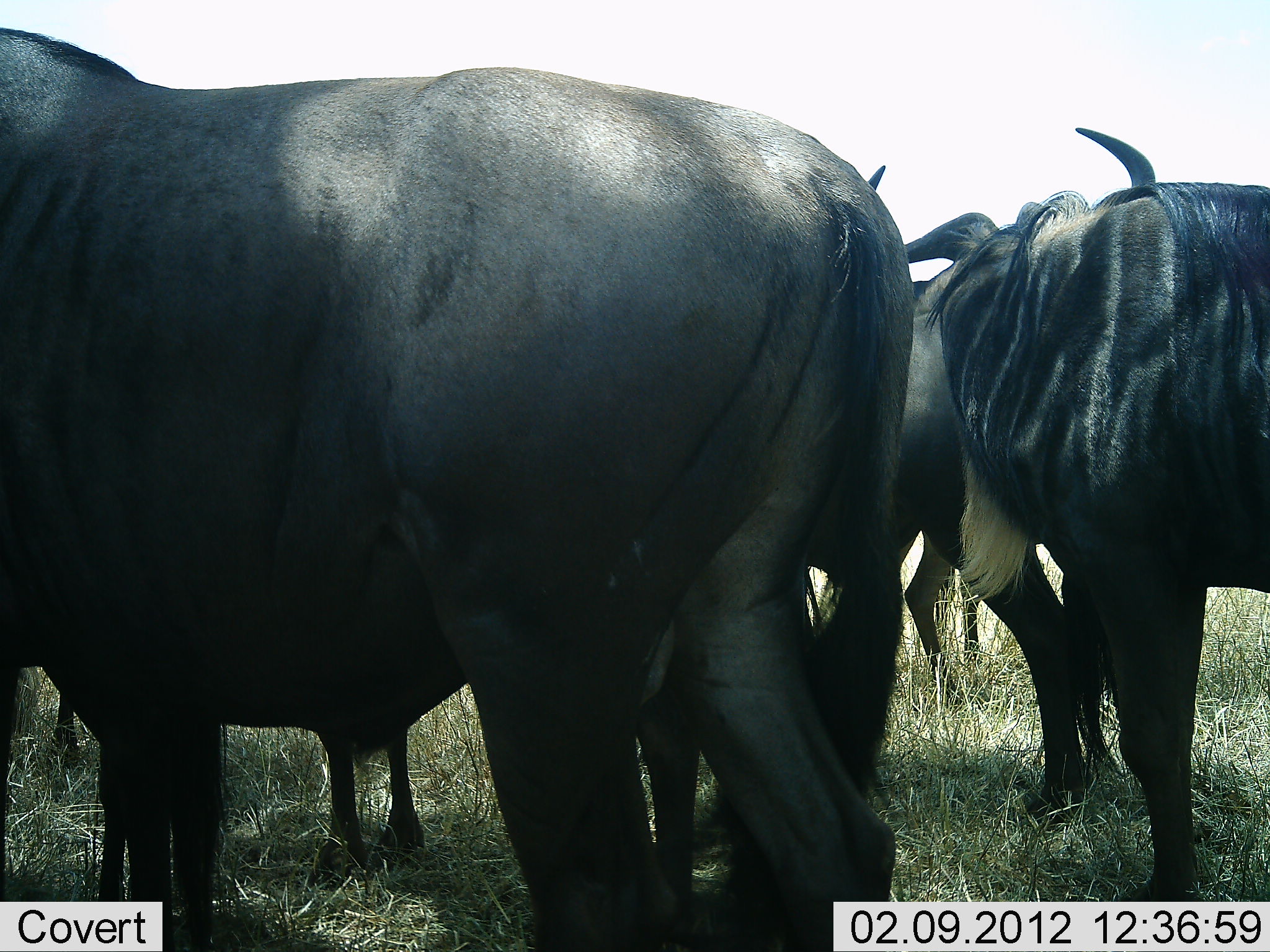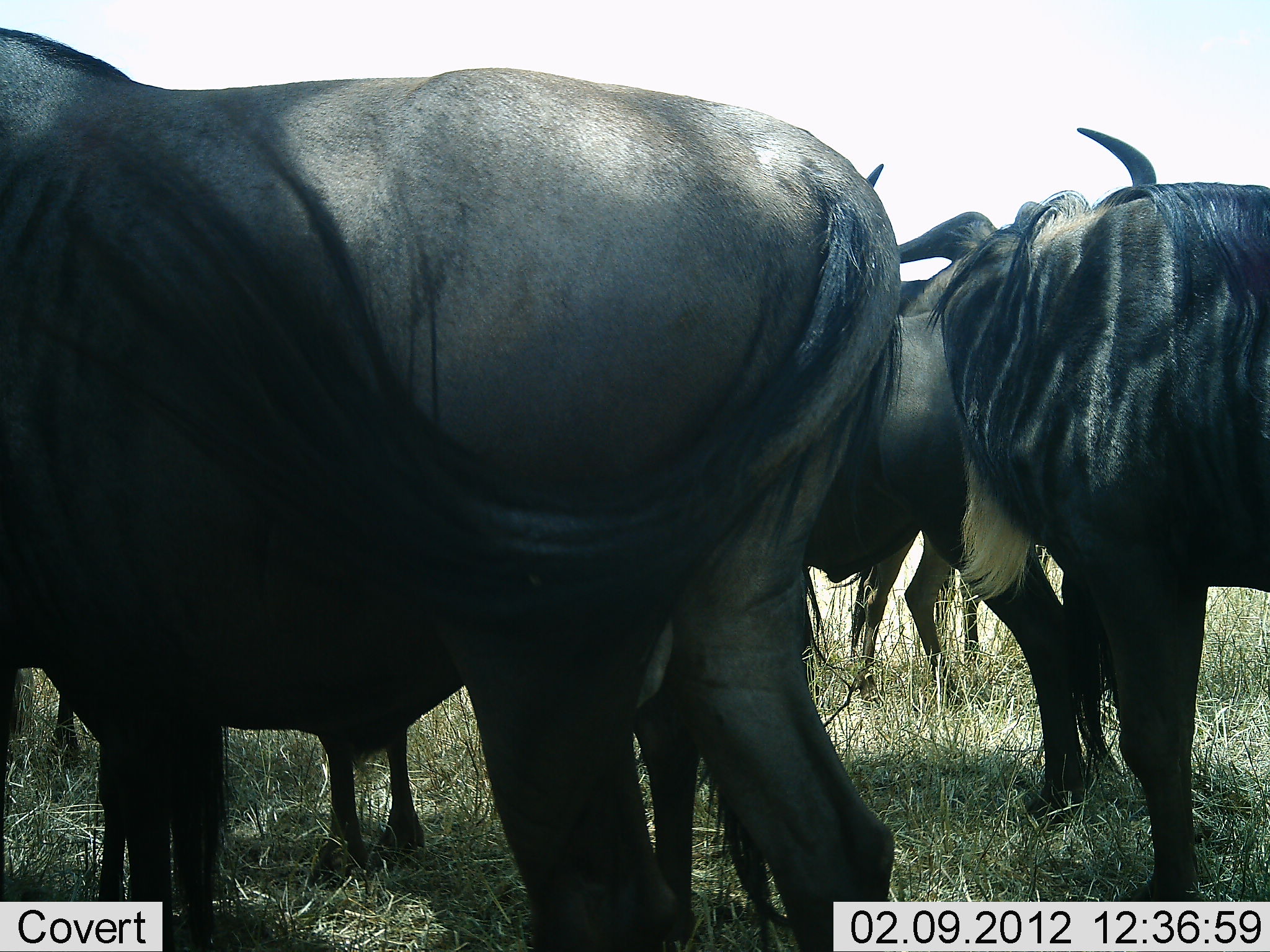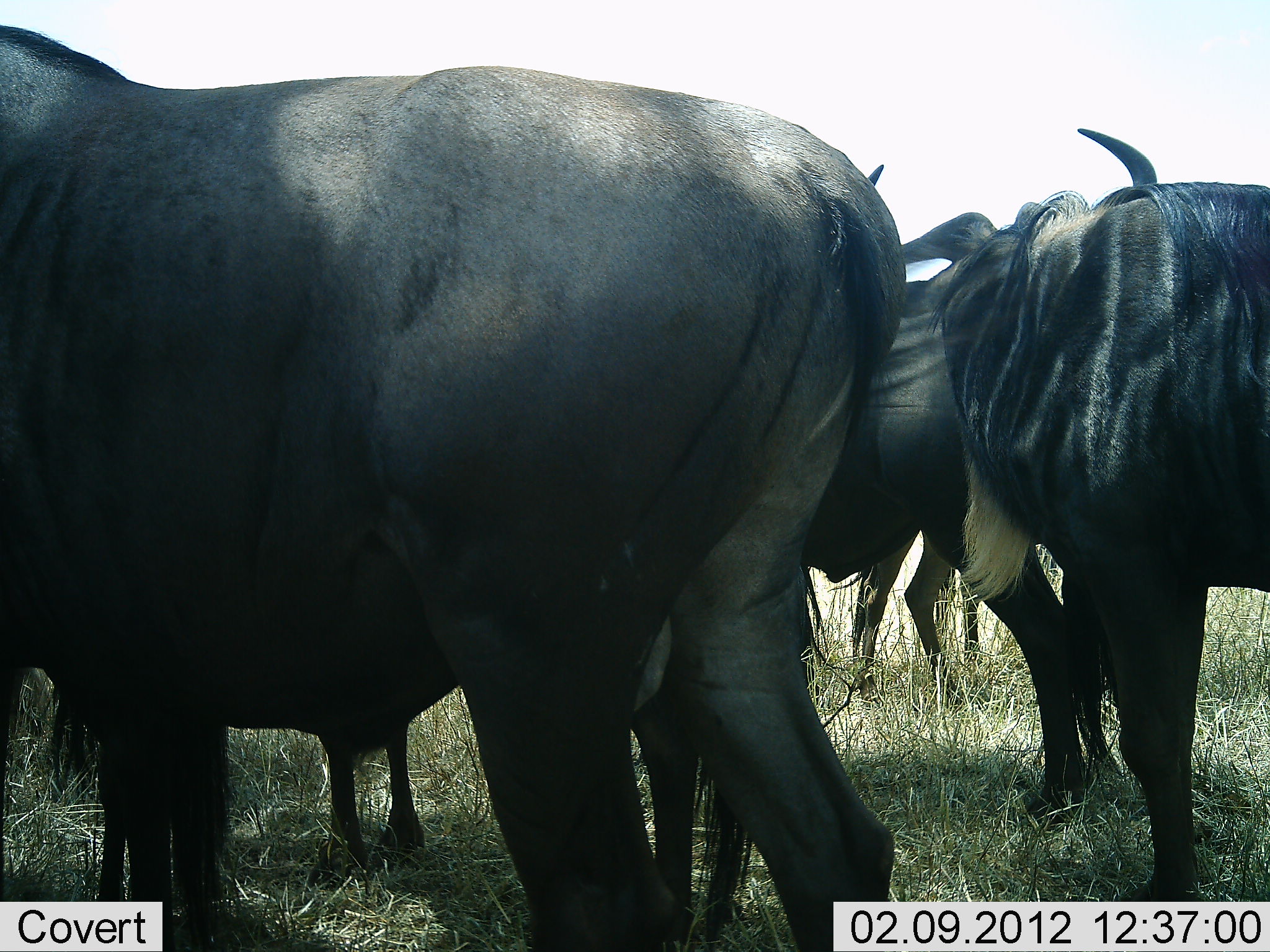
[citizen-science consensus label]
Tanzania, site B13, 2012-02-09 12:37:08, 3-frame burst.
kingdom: Animalia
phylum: Chordata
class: Mammalia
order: Artiodactyla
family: Bovidae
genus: Connochaetes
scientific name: Connochaetes taurinus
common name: blue wildebeest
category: wildebeest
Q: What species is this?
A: Wildebeest (blue wildebeest) (Connochaetes taurinus).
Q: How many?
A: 5.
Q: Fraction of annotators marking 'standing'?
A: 100%.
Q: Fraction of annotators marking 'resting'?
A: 4%.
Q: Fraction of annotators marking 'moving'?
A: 0%.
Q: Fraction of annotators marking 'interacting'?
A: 4%.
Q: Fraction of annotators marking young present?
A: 13%.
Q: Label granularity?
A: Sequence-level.